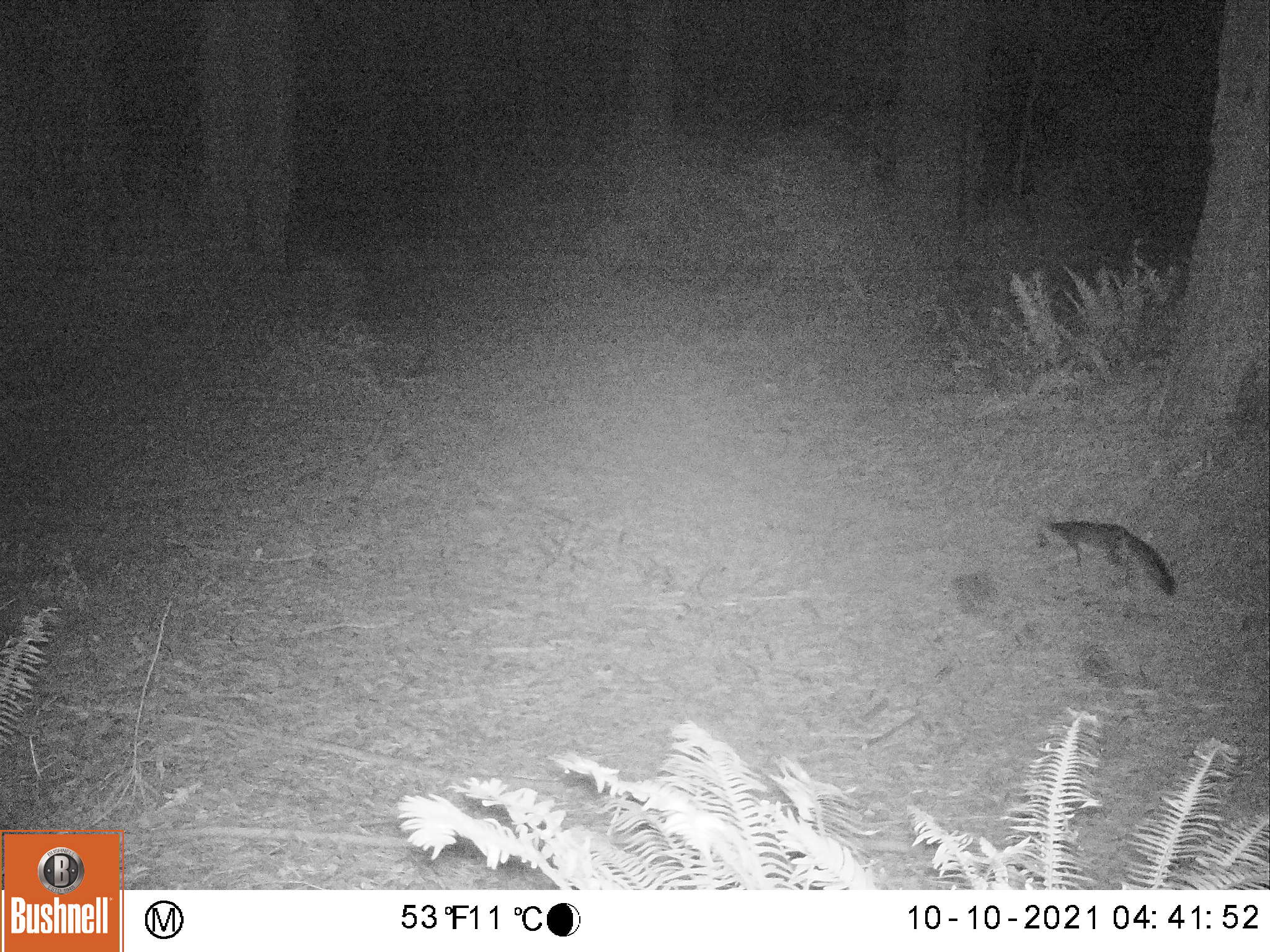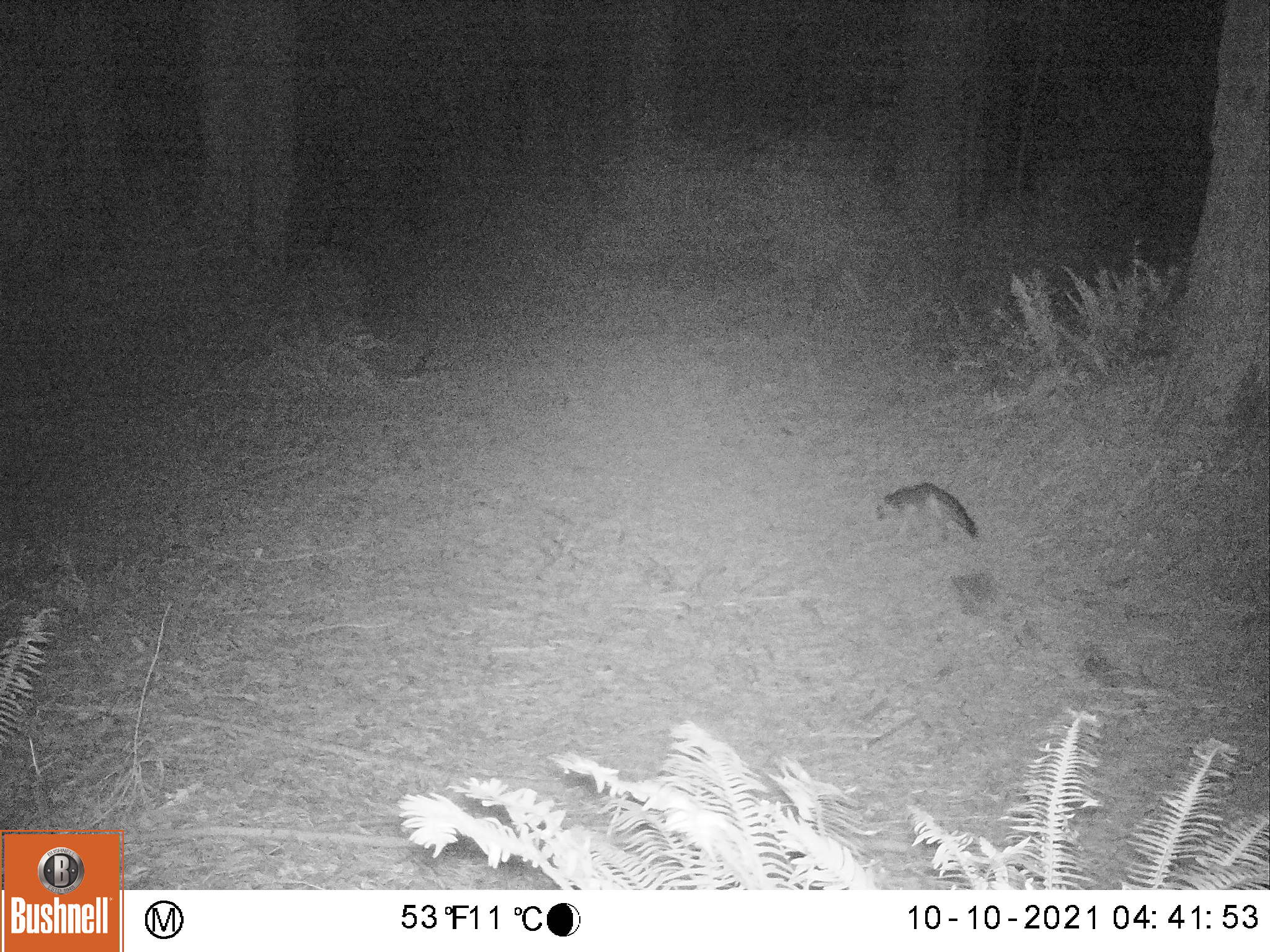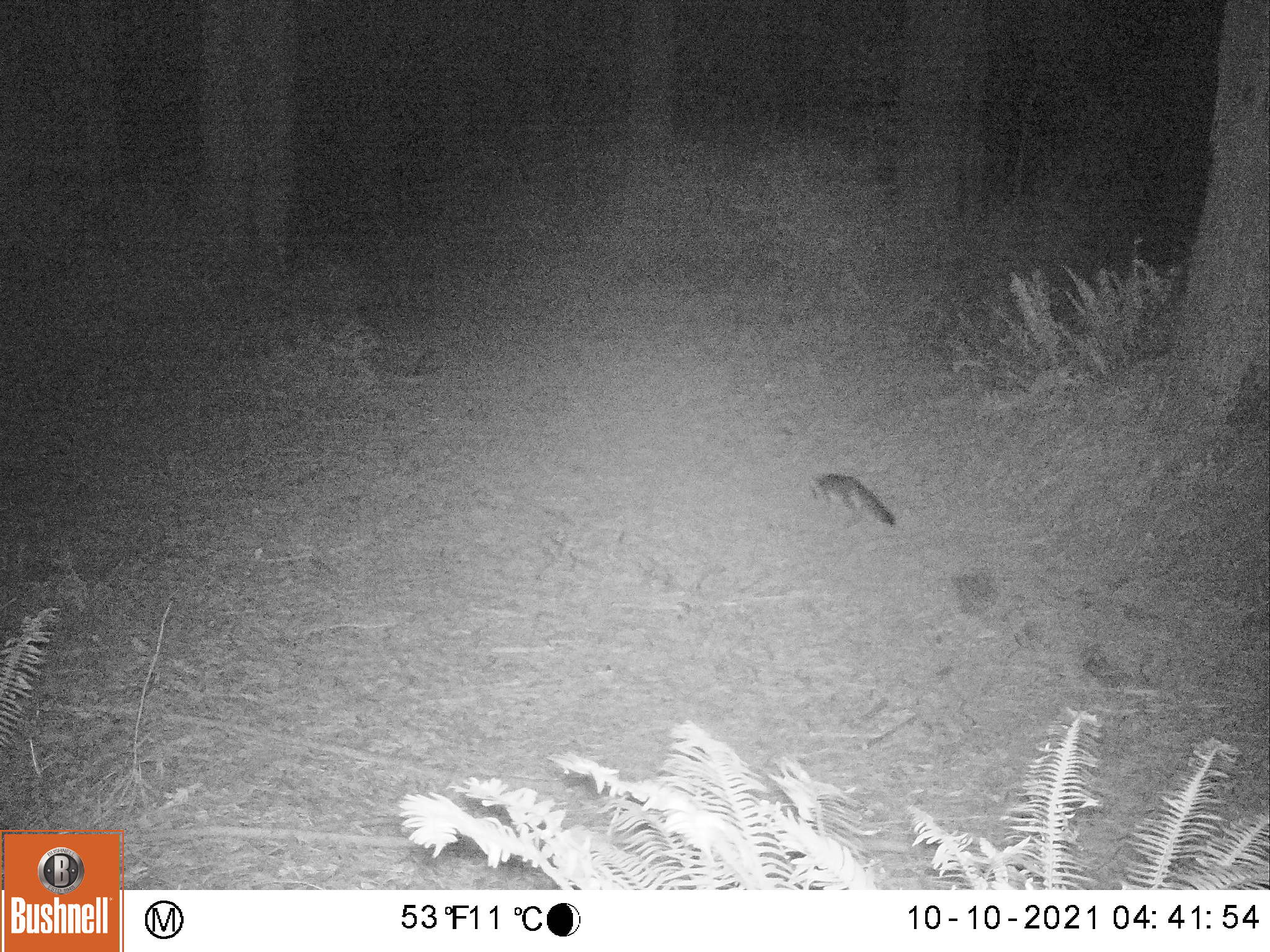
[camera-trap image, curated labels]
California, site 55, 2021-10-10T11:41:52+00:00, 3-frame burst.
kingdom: Animalia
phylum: Chordata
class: Mammalia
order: Carnivora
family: Canidae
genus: Urocyon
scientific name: Urocyon cinereoargenteus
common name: gray fox